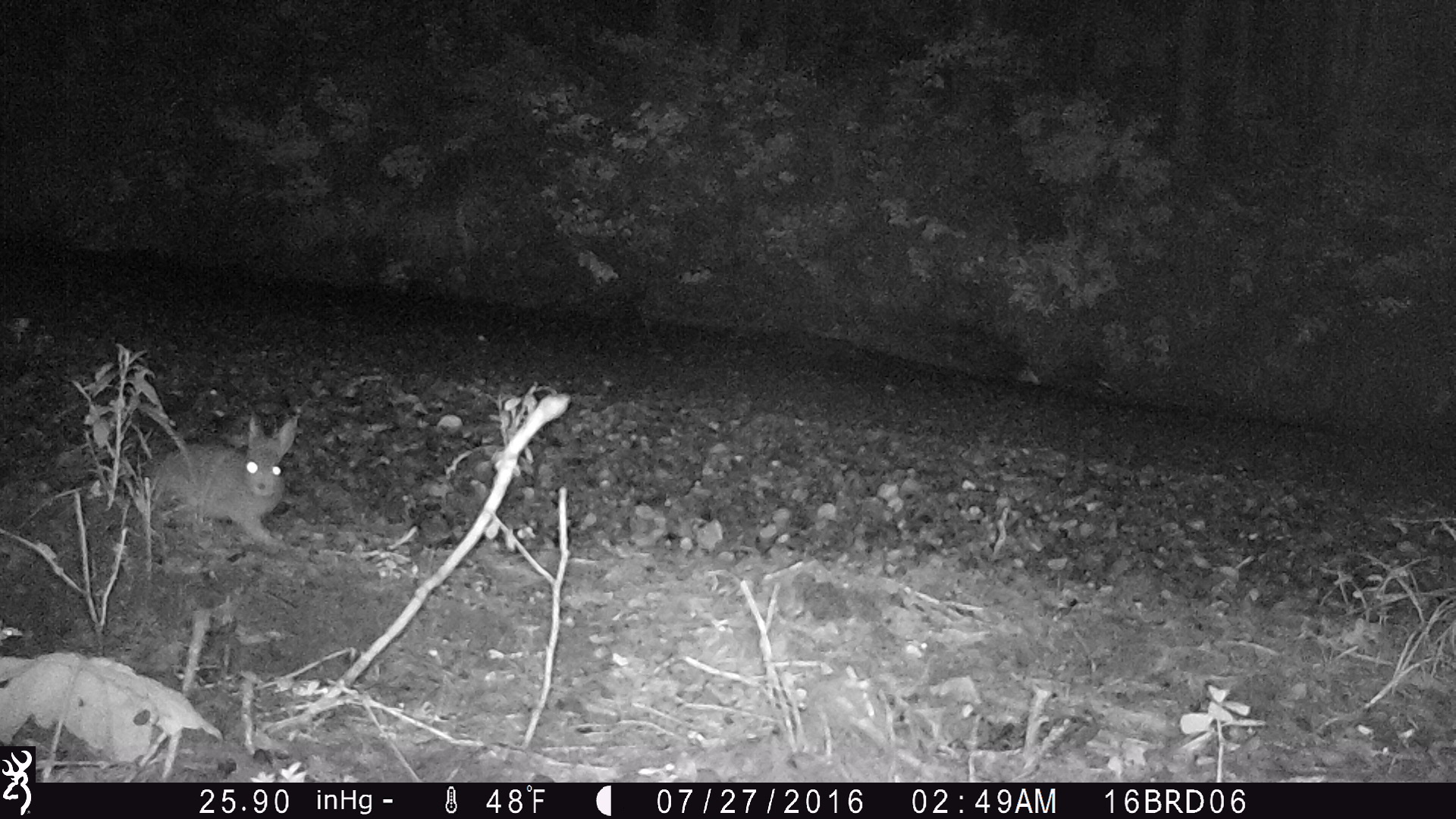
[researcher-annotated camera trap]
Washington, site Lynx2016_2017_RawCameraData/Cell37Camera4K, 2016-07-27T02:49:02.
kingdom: Animalia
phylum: Chordata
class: Mammalia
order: Lagomorpha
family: Leporidae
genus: Lepus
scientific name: Lepus americanus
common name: snowshoe hare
Lepus americanus (snowshoe hare). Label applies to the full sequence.